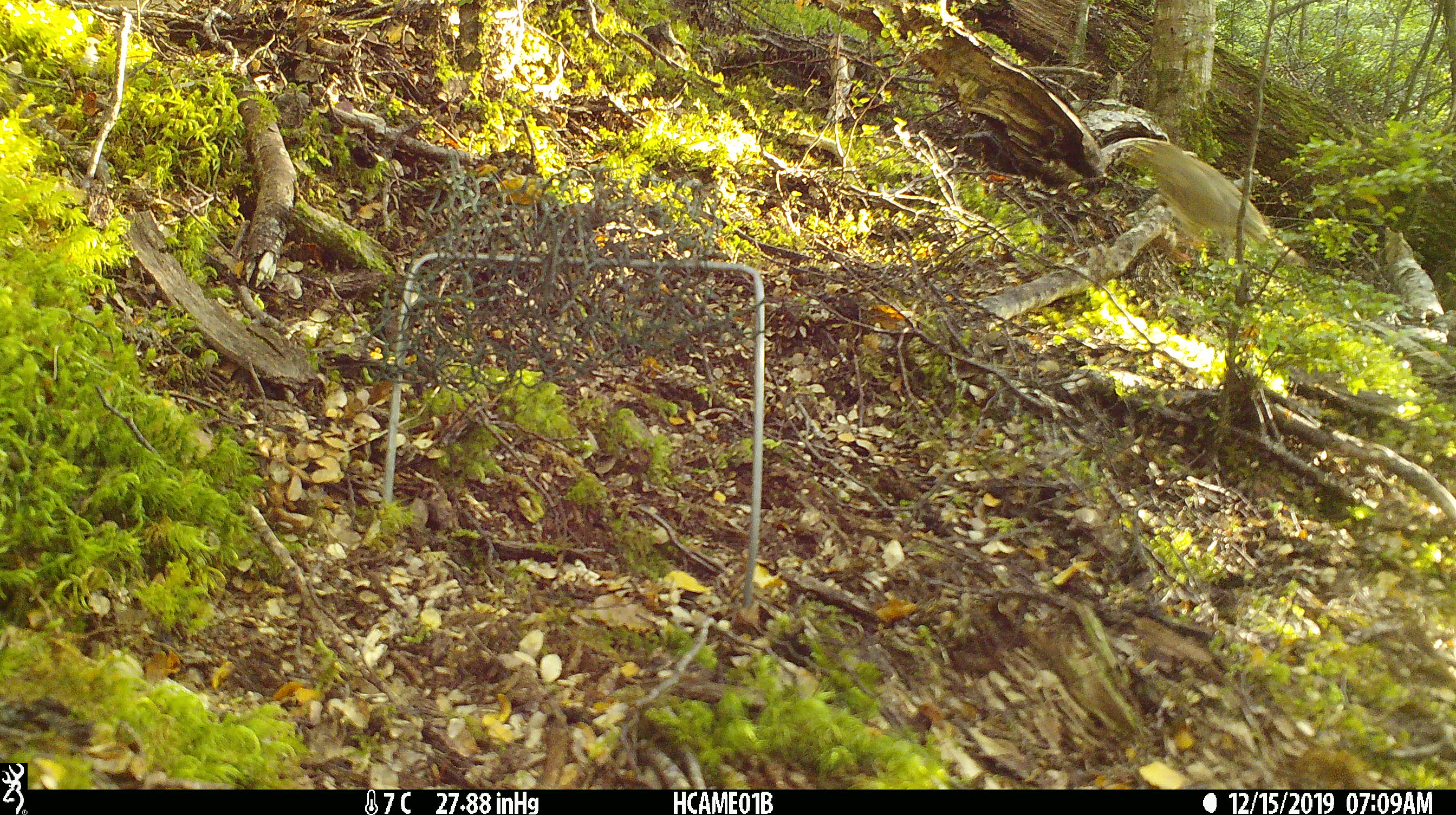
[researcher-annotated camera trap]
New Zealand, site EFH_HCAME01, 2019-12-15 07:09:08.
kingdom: Animalia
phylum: Chordata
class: Aves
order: Passeriformes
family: Turdidae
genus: Turdus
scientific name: Turdus philomelos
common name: song thrush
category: thrush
Thrush (song thrush) (Turdus philomelos).